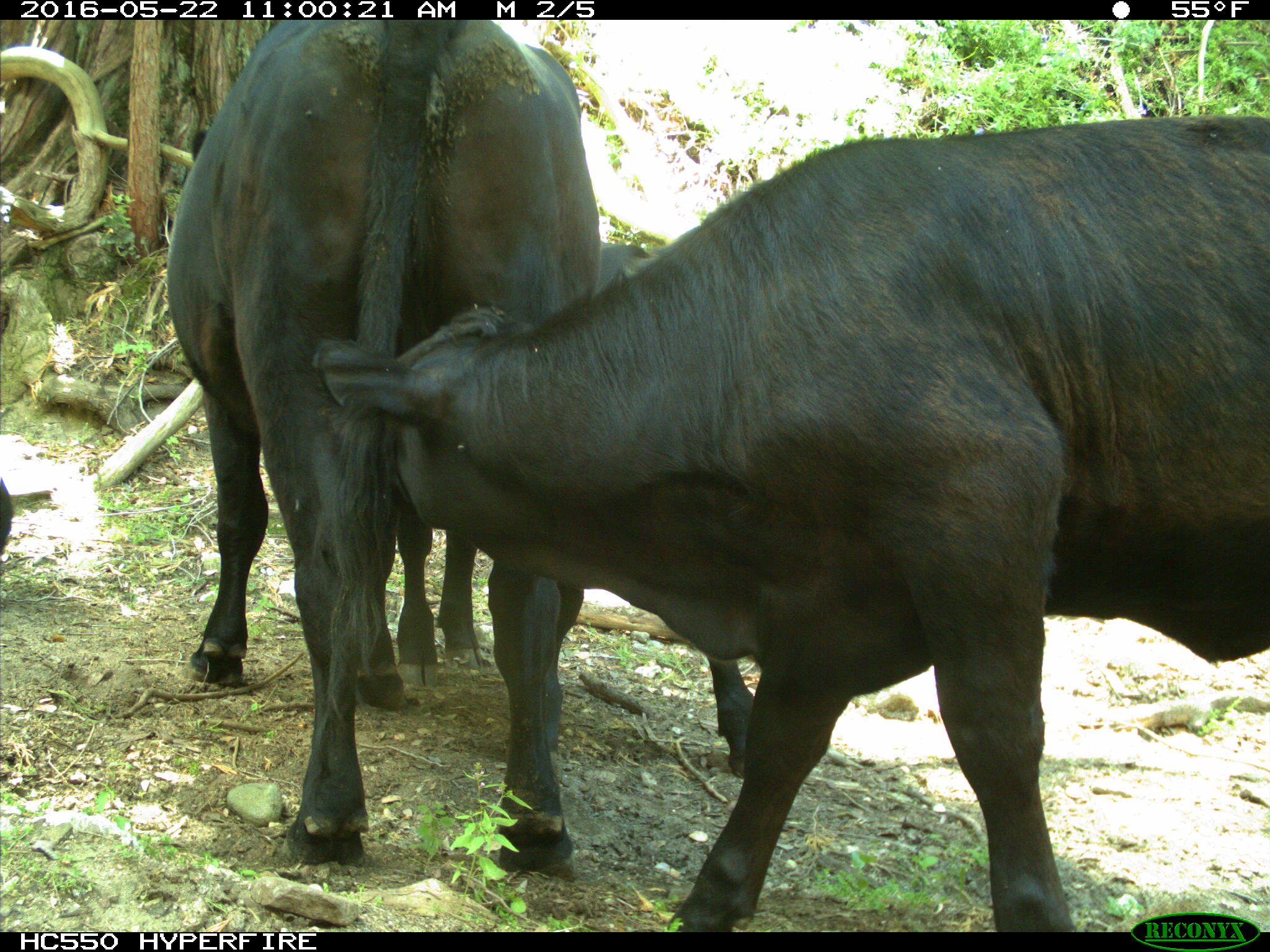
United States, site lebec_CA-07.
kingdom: Animalia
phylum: Chordata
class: Mammalia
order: Artiodactyla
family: Bovidae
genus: Bos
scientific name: Bos taurus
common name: domestic cow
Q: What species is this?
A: Bos taurus (domestic cow).